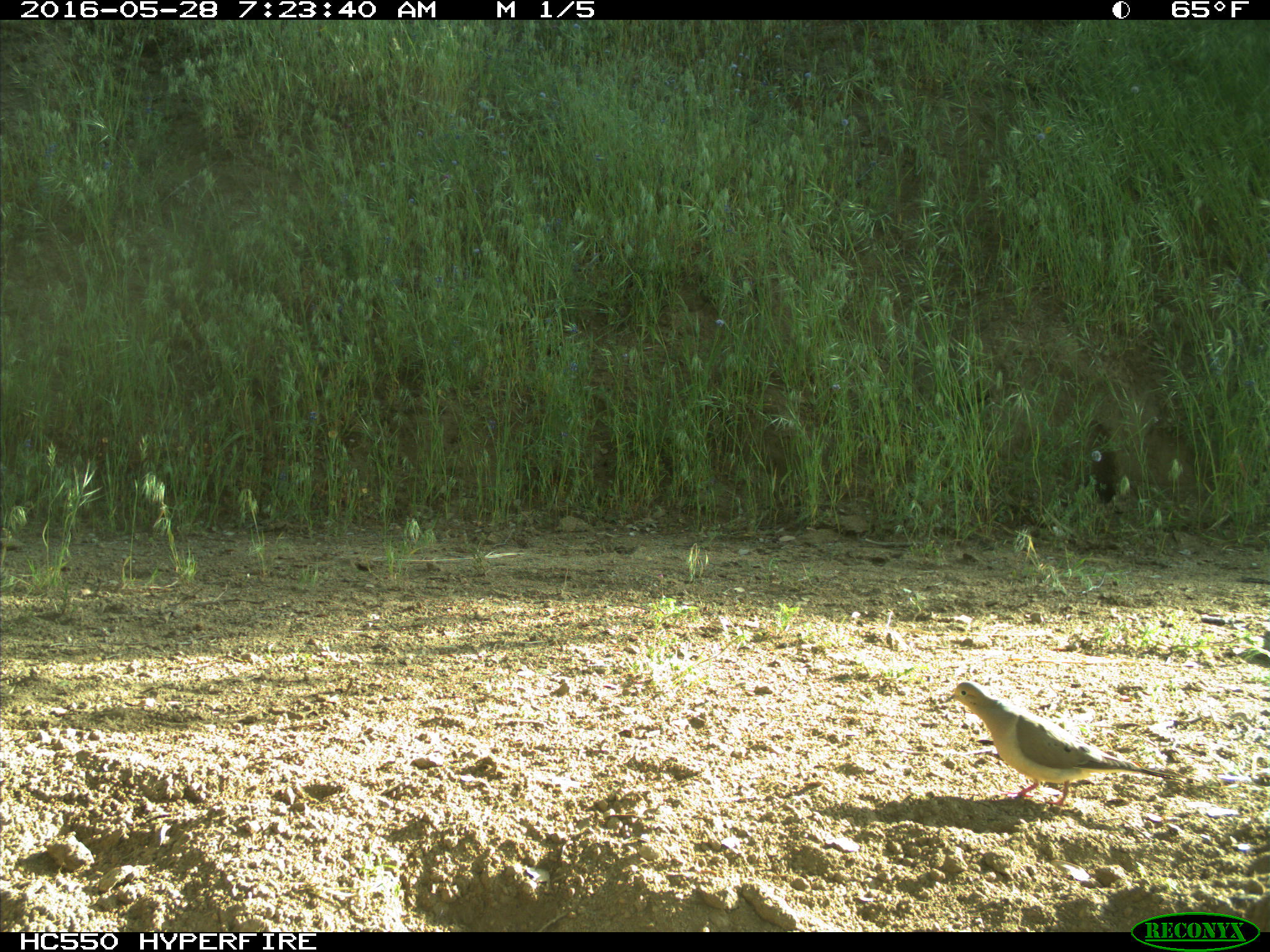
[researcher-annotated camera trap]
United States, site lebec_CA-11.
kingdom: Animalia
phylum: Chordata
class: Aves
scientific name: Aves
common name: birds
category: unidentified bird